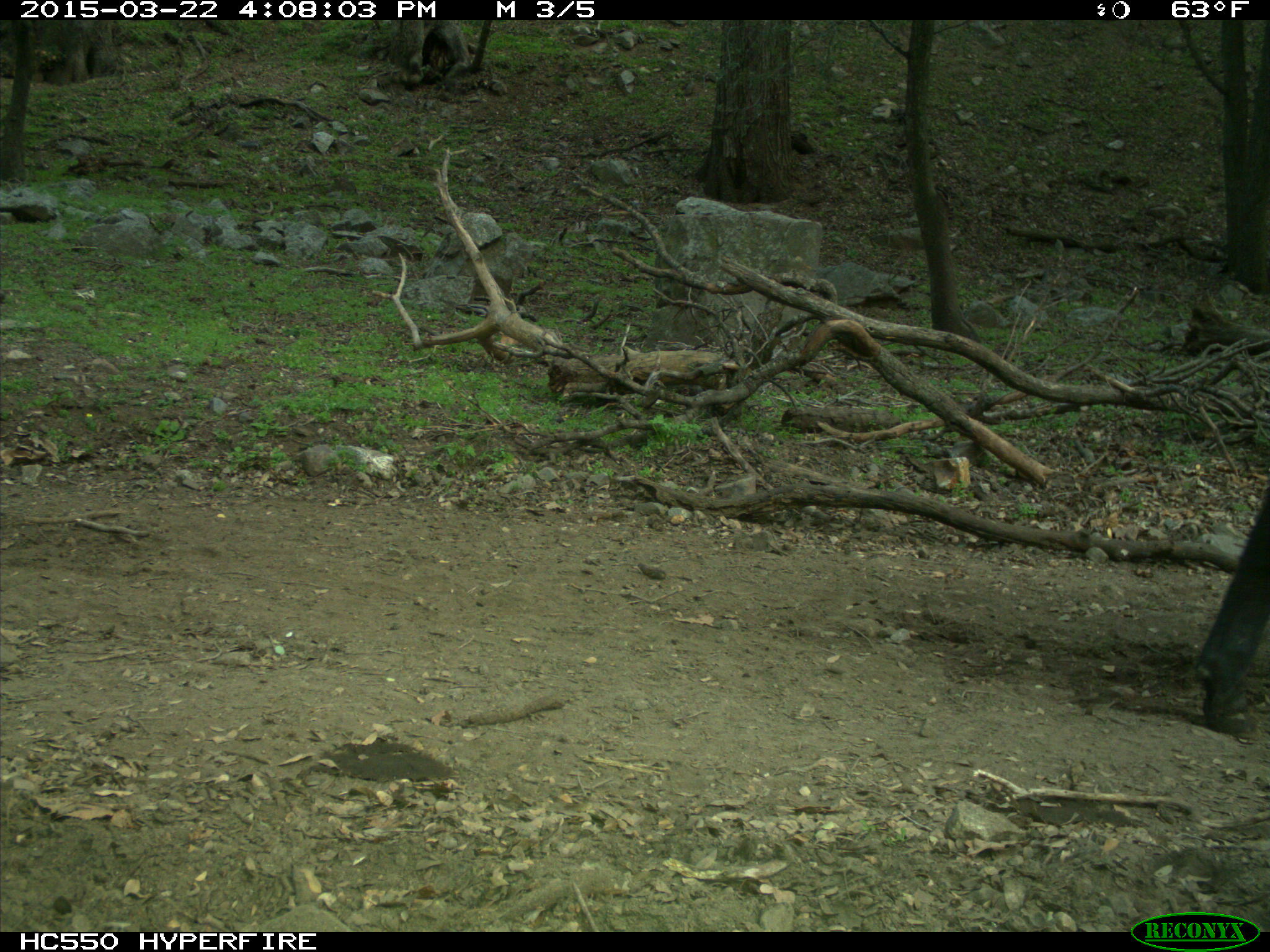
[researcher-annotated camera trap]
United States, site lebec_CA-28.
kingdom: Animalia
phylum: Chordata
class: Mammalia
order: Artiodactyla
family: Bovidae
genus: Bos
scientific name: Bos taurus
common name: domestic cow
Bos taurus (domestic cow).